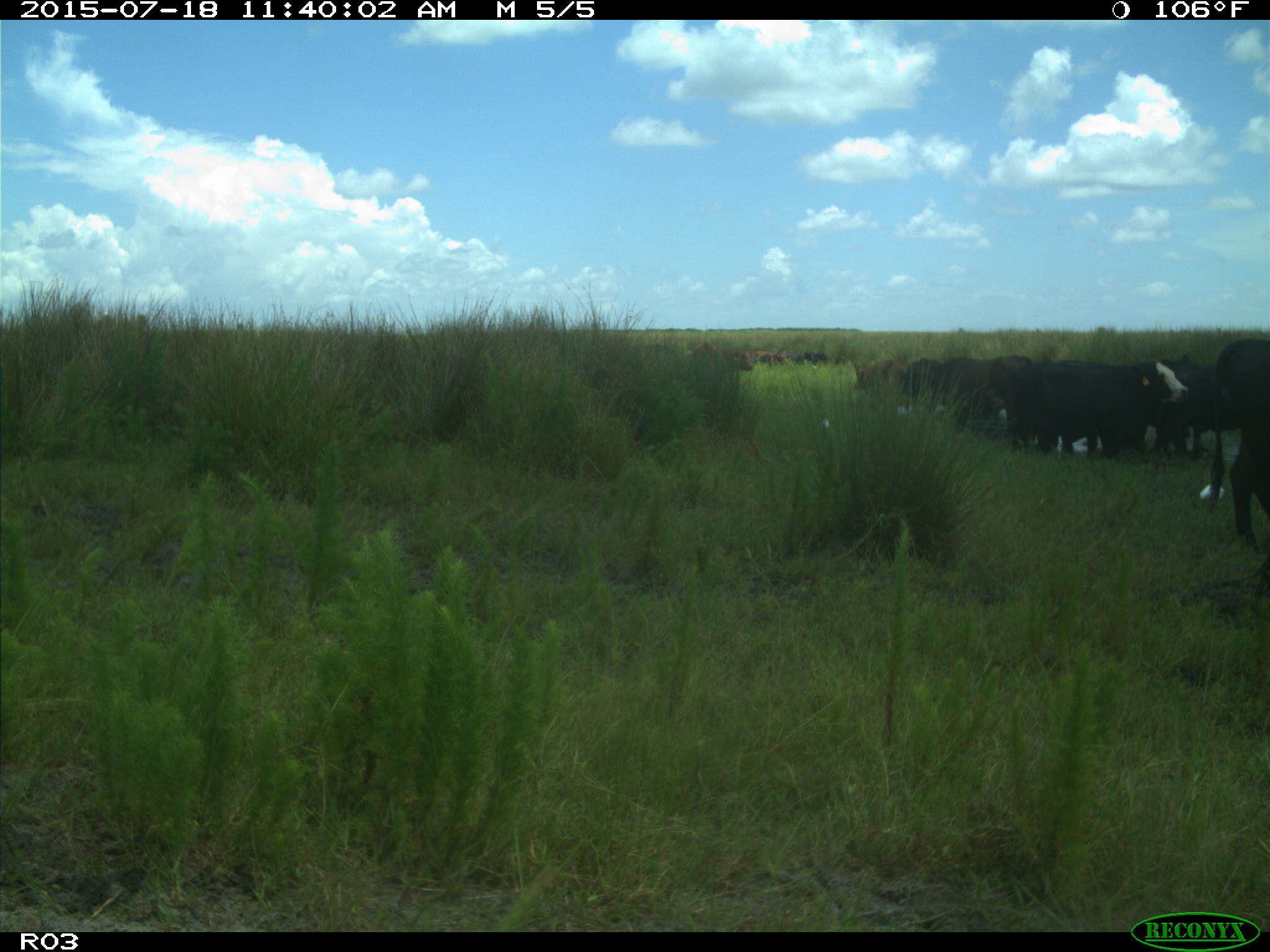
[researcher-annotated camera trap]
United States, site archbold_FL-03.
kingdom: Animalia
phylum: Chordata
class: Mammalia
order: Artiodactyla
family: Bovidae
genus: Bos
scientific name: Bos taurus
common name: domestic cow